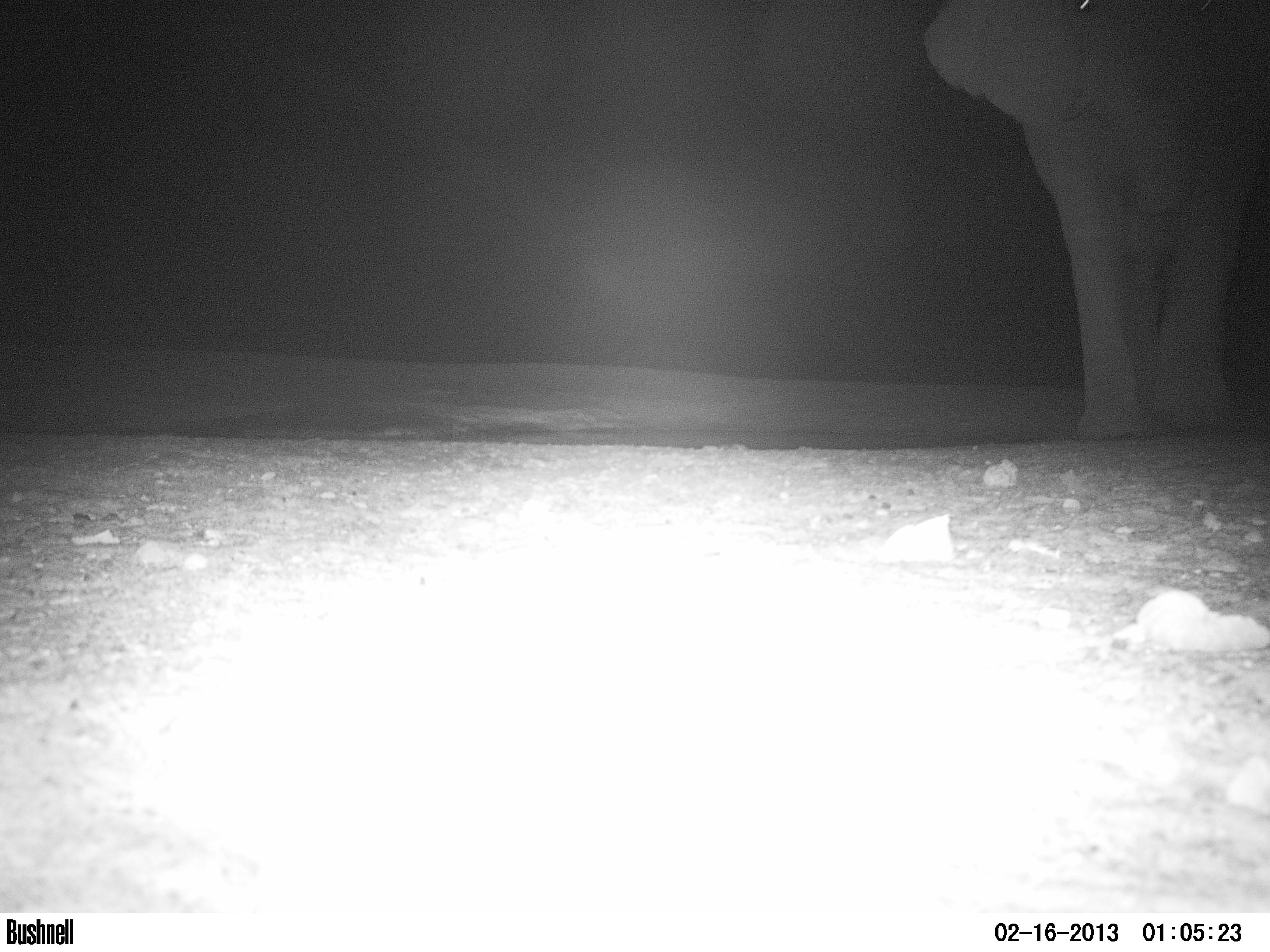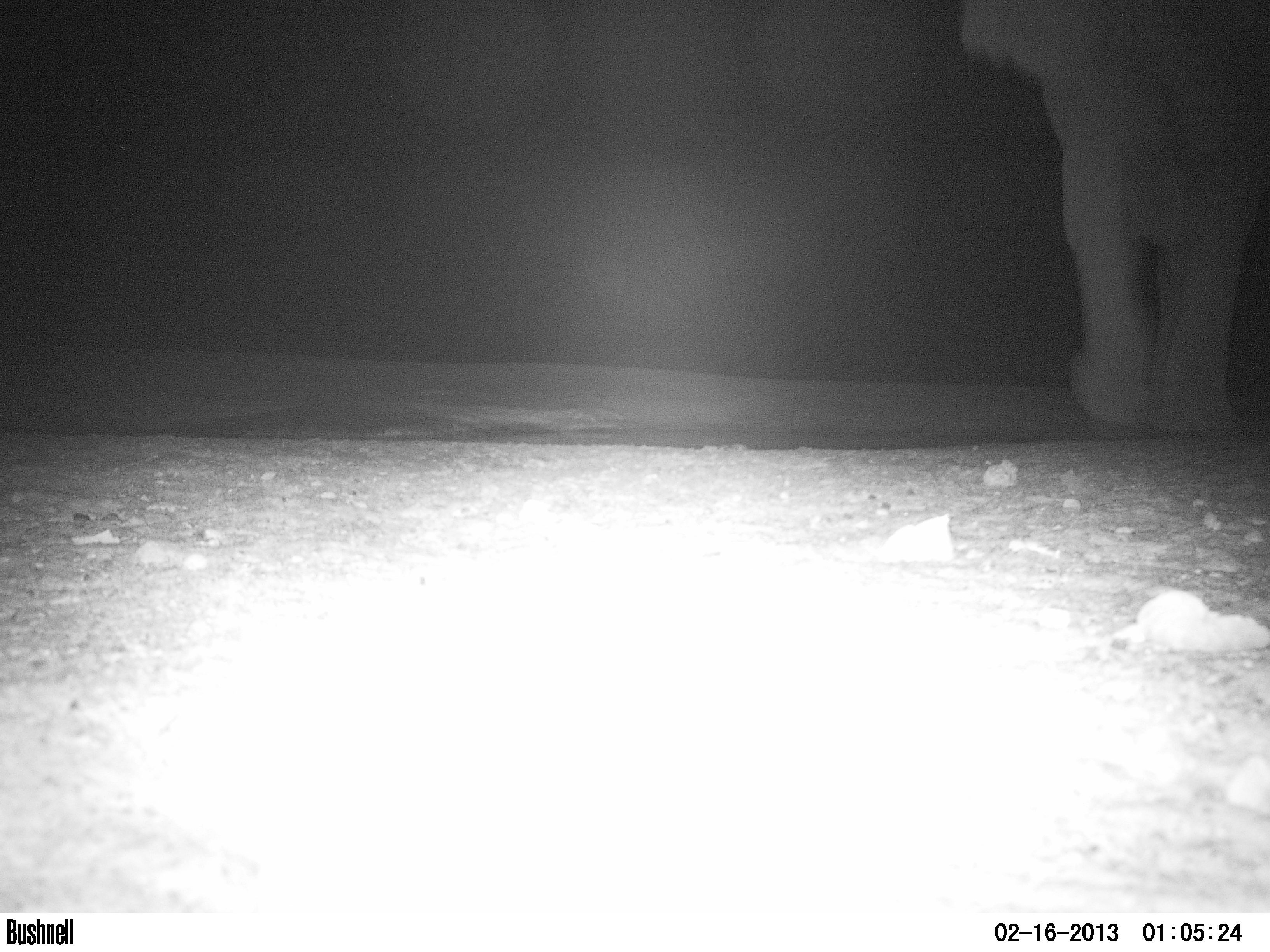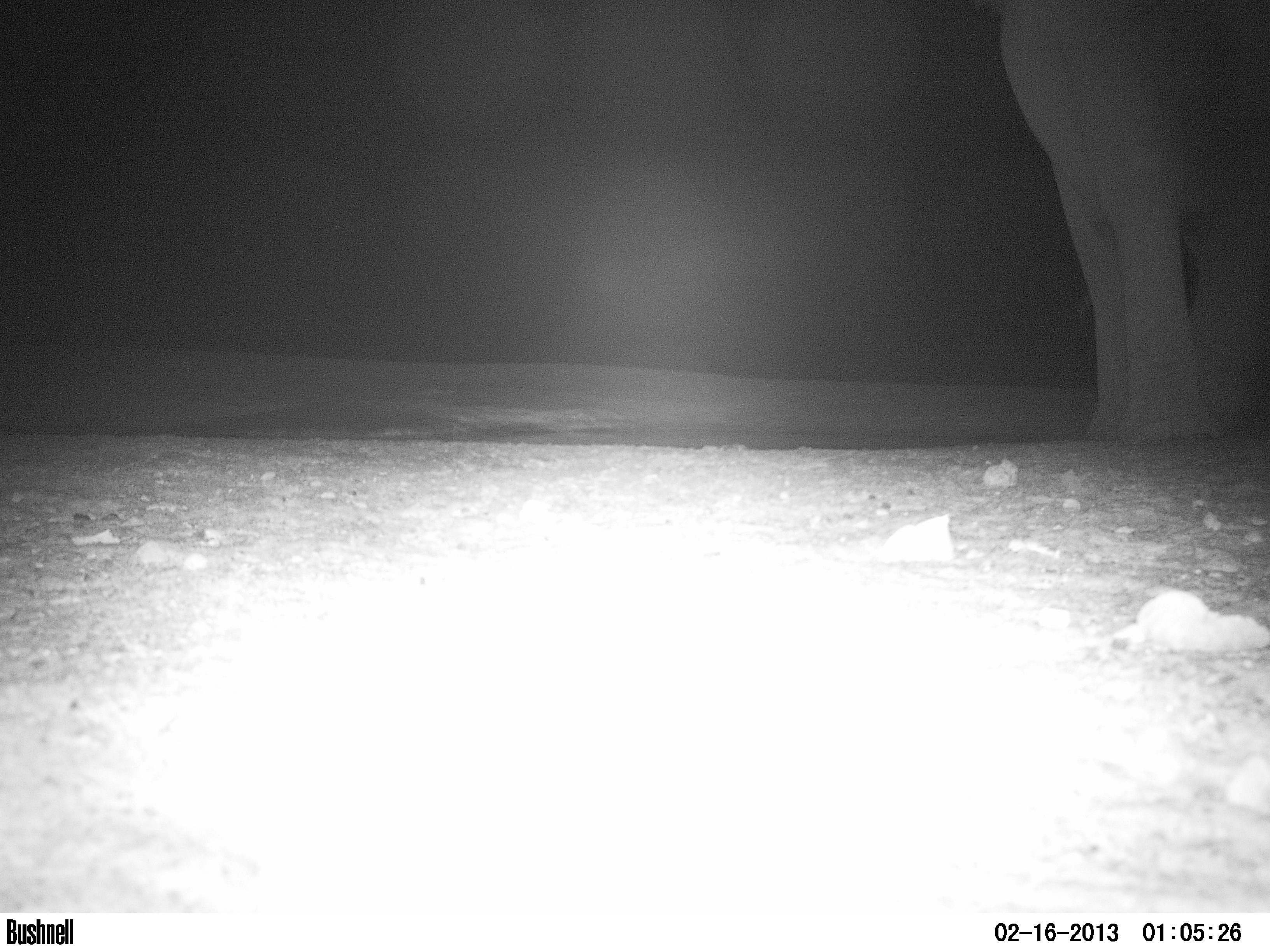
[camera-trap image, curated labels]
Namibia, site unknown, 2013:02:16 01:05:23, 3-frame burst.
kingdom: Animalia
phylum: Chordata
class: Mammalia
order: Proboscidea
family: Elephantidae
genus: Loxodonta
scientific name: Loxodonta africana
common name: african elephant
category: loxodanta africana